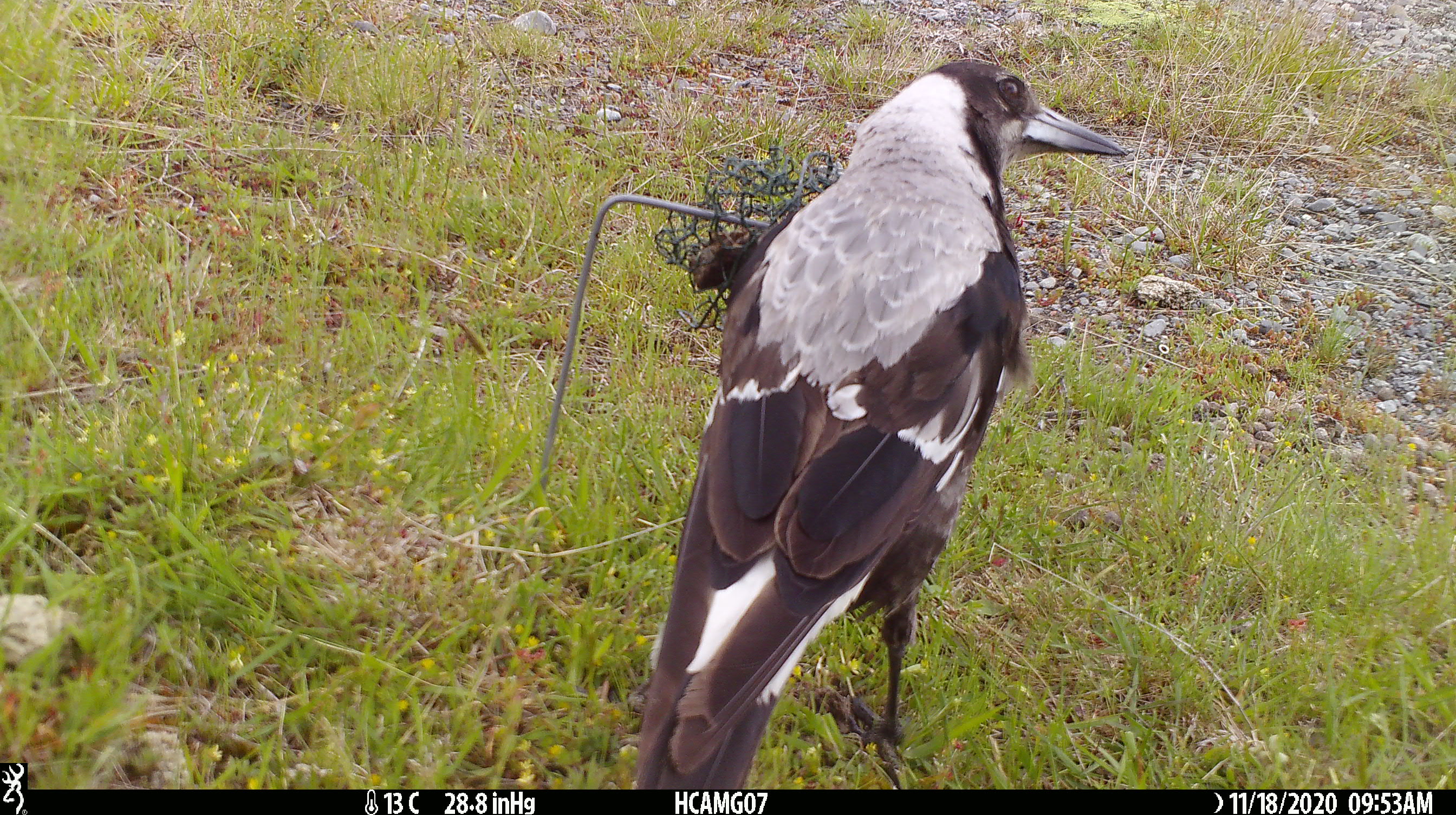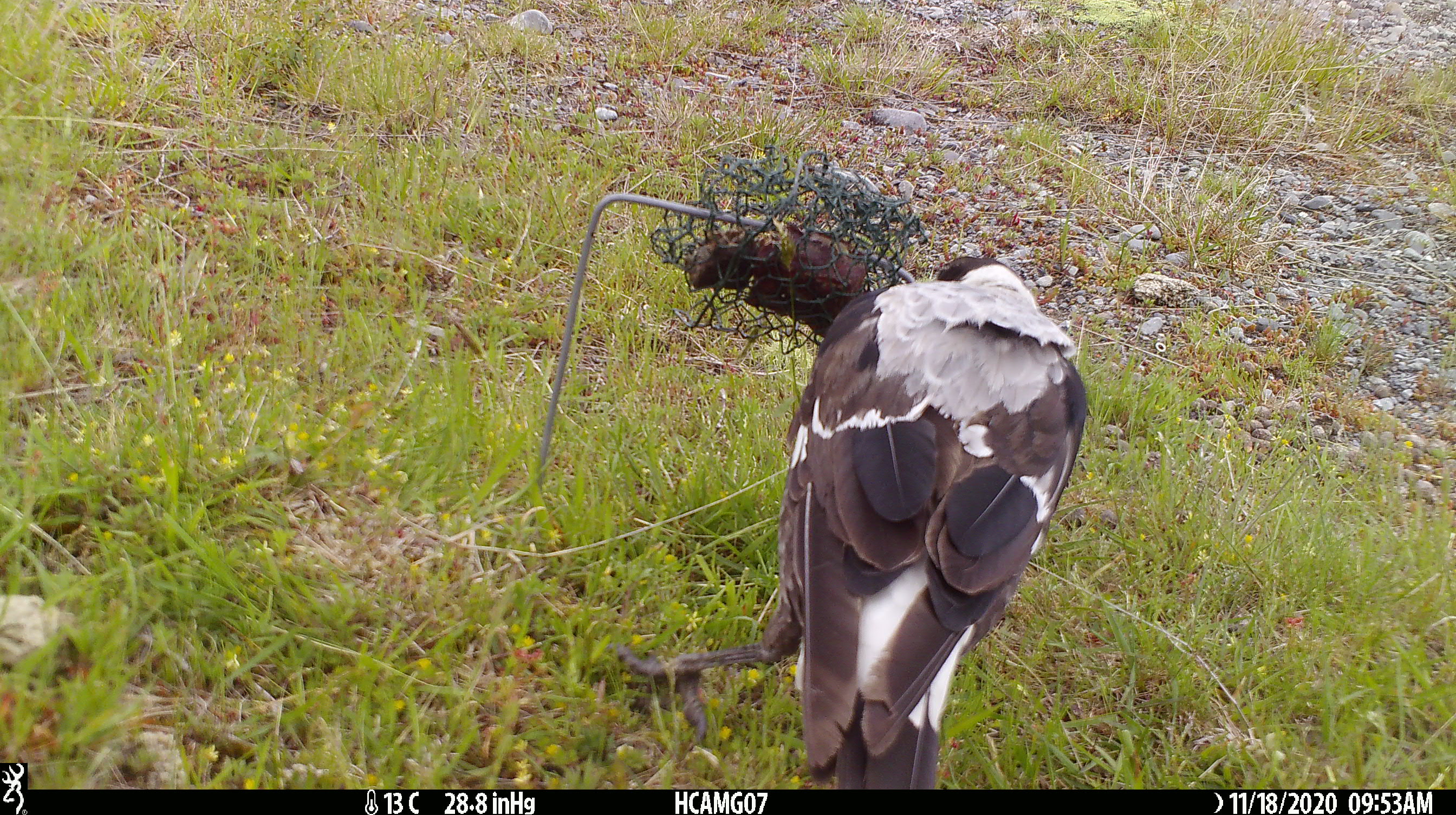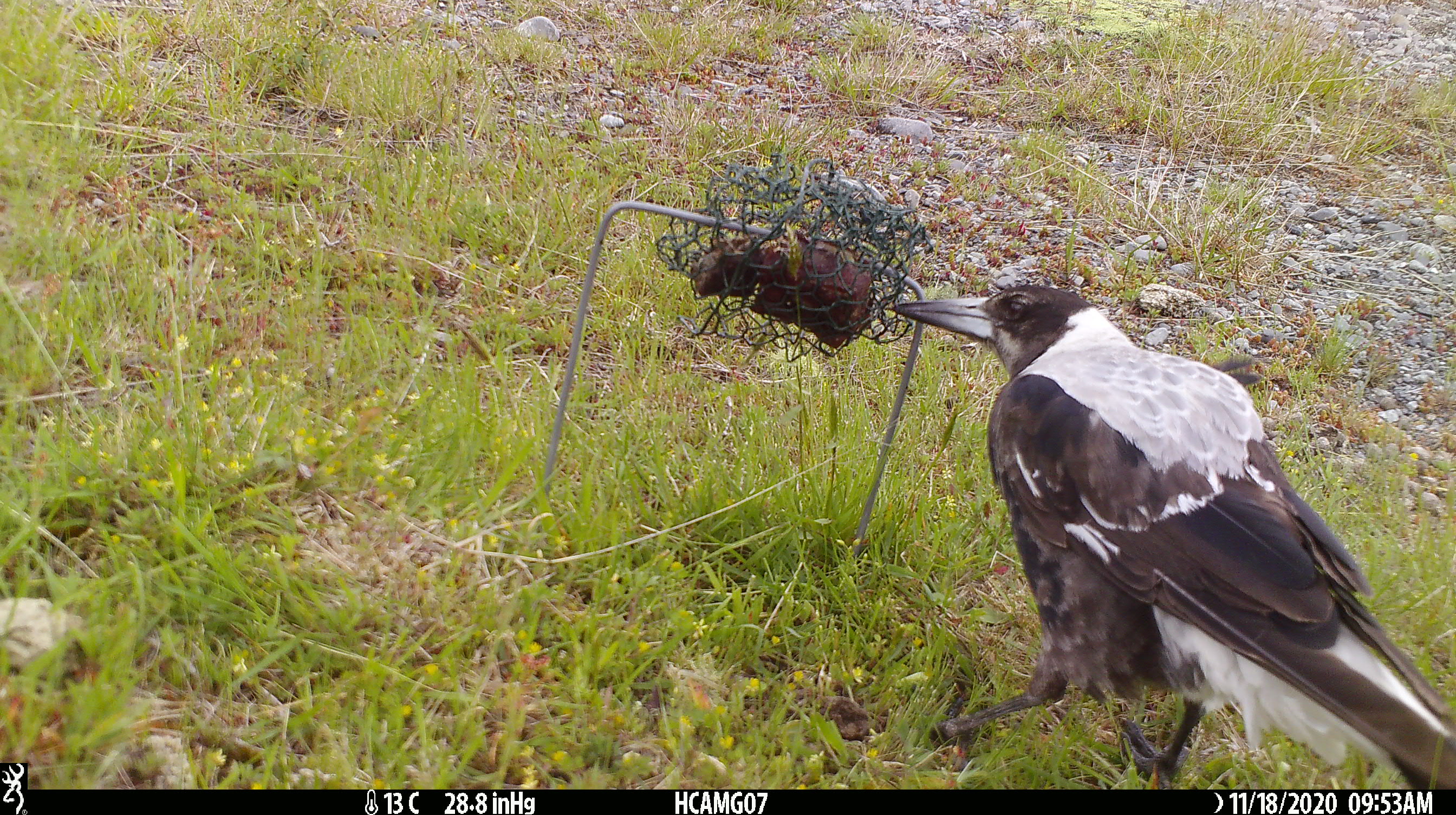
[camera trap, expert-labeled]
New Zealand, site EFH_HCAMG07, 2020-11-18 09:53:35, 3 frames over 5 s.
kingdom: Animalia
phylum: Chordata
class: Aves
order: Passeriformes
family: Artamidae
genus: Gymnorhina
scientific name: Gymnorhina tibicen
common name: australian magpie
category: magpie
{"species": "magpie (australian magpie) (Gymnorhina tibicen)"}